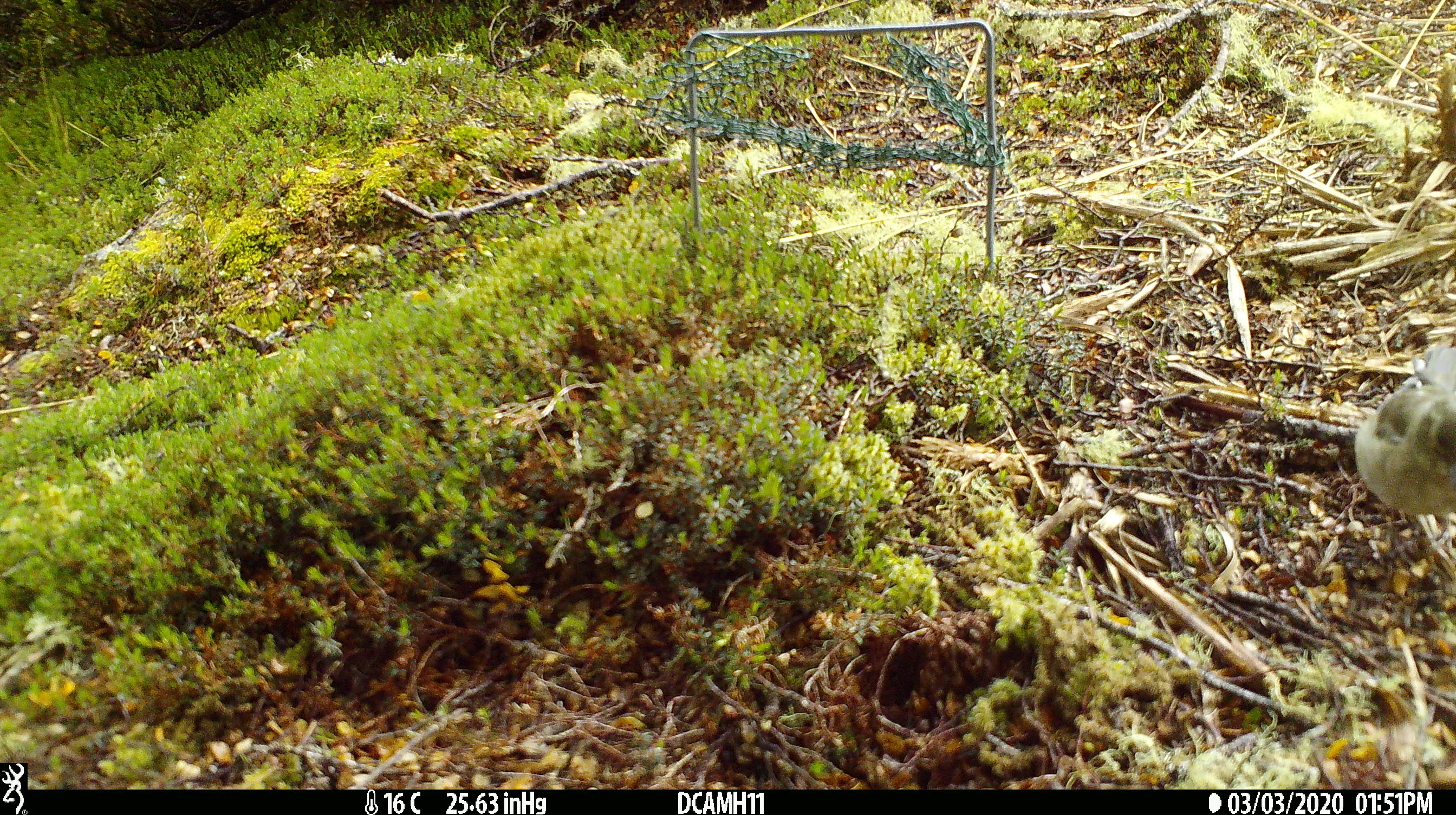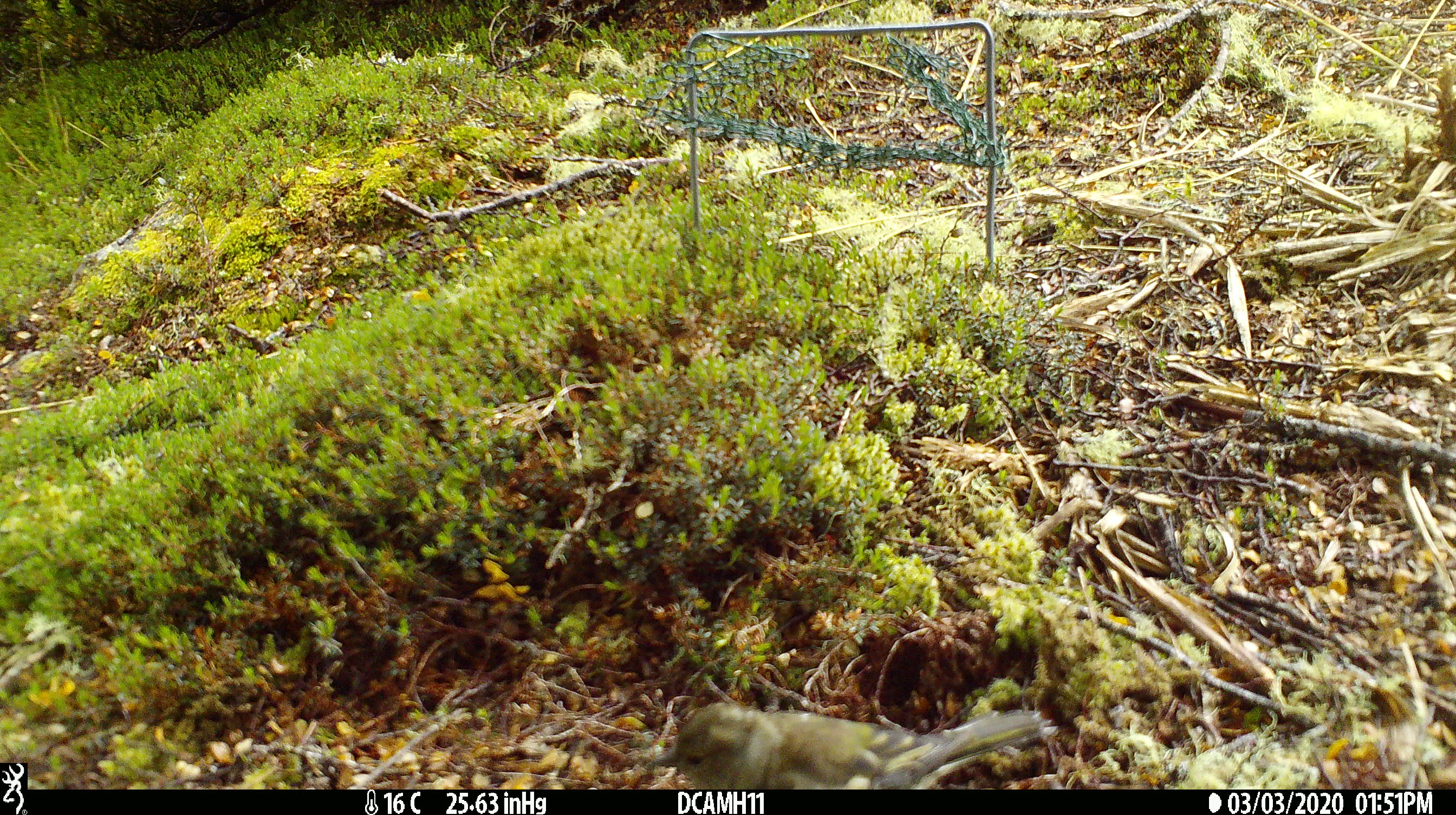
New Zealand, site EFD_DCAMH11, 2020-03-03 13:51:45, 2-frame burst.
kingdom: Animalia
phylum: Chordata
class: Aves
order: Passeriformes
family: Fringillidae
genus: Fringilla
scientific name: Fringilla coelebs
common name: common chaffinch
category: chaffinch